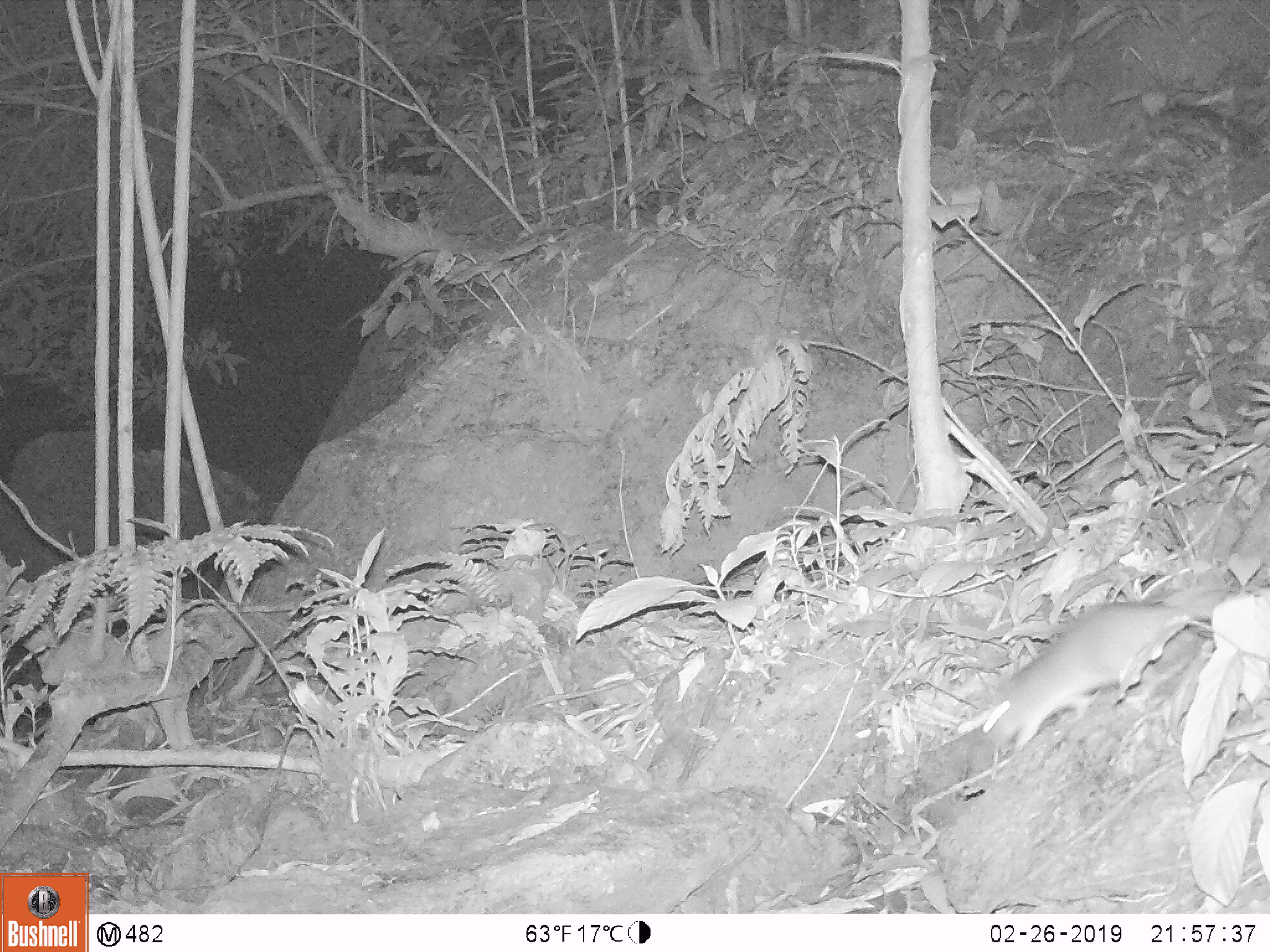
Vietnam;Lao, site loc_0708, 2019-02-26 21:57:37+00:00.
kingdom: Animalia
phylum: Chordata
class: Mammalia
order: Rodentia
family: Muridae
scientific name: Muridae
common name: old-world mice and rats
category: unidentified murid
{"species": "unidentified murid (old-world mice and rats) (Muridae)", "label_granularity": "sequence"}